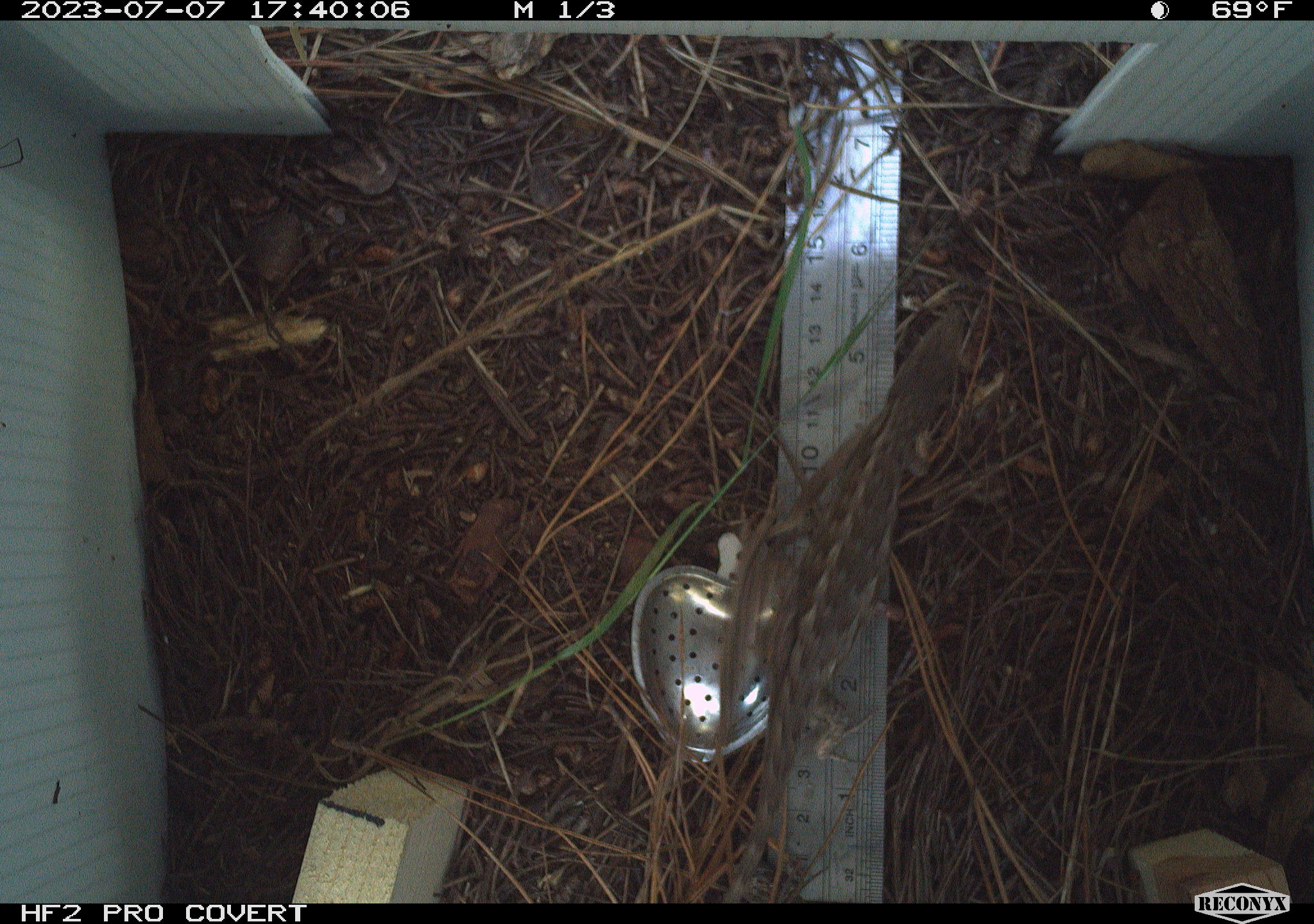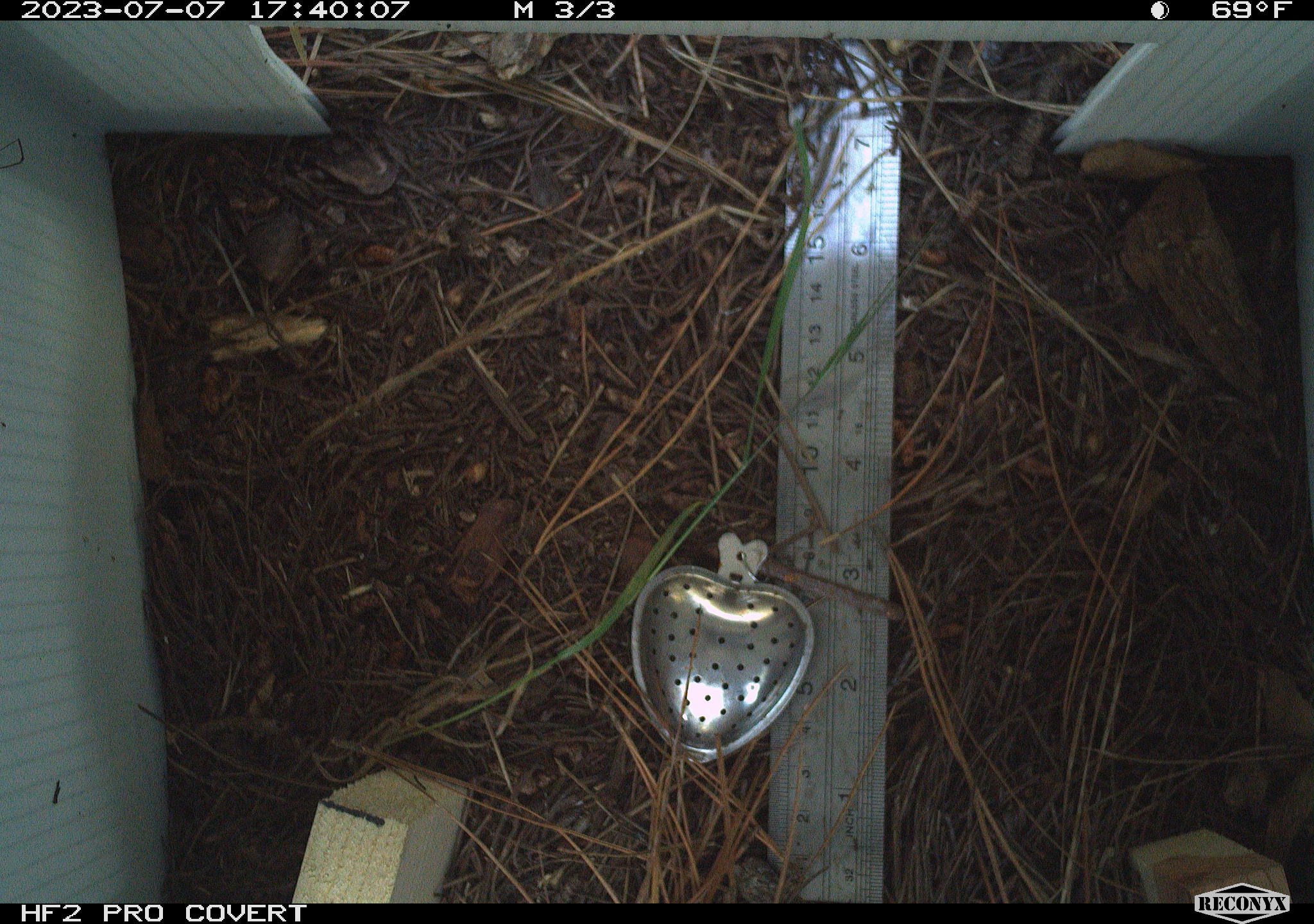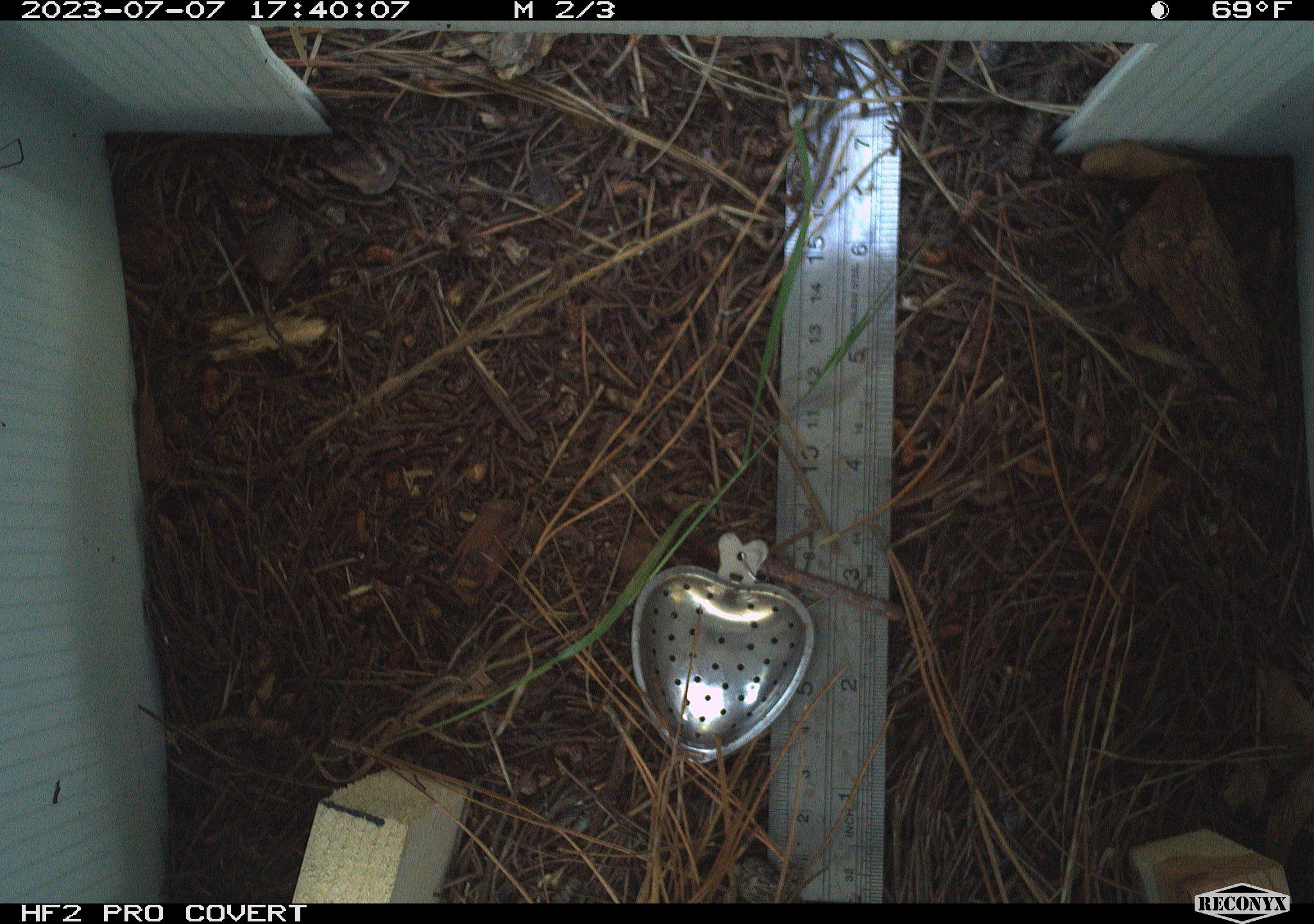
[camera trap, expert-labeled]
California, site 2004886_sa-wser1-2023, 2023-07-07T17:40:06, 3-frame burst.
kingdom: Animalia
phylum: Chordata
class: Reptilia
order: Squamata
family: Phrynosomatidae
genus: Sceloporus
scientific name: Sceloporus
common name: spiny lizards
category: sceloporus species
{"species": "sceloporus species (spiny lizards) (Sceloporus)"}